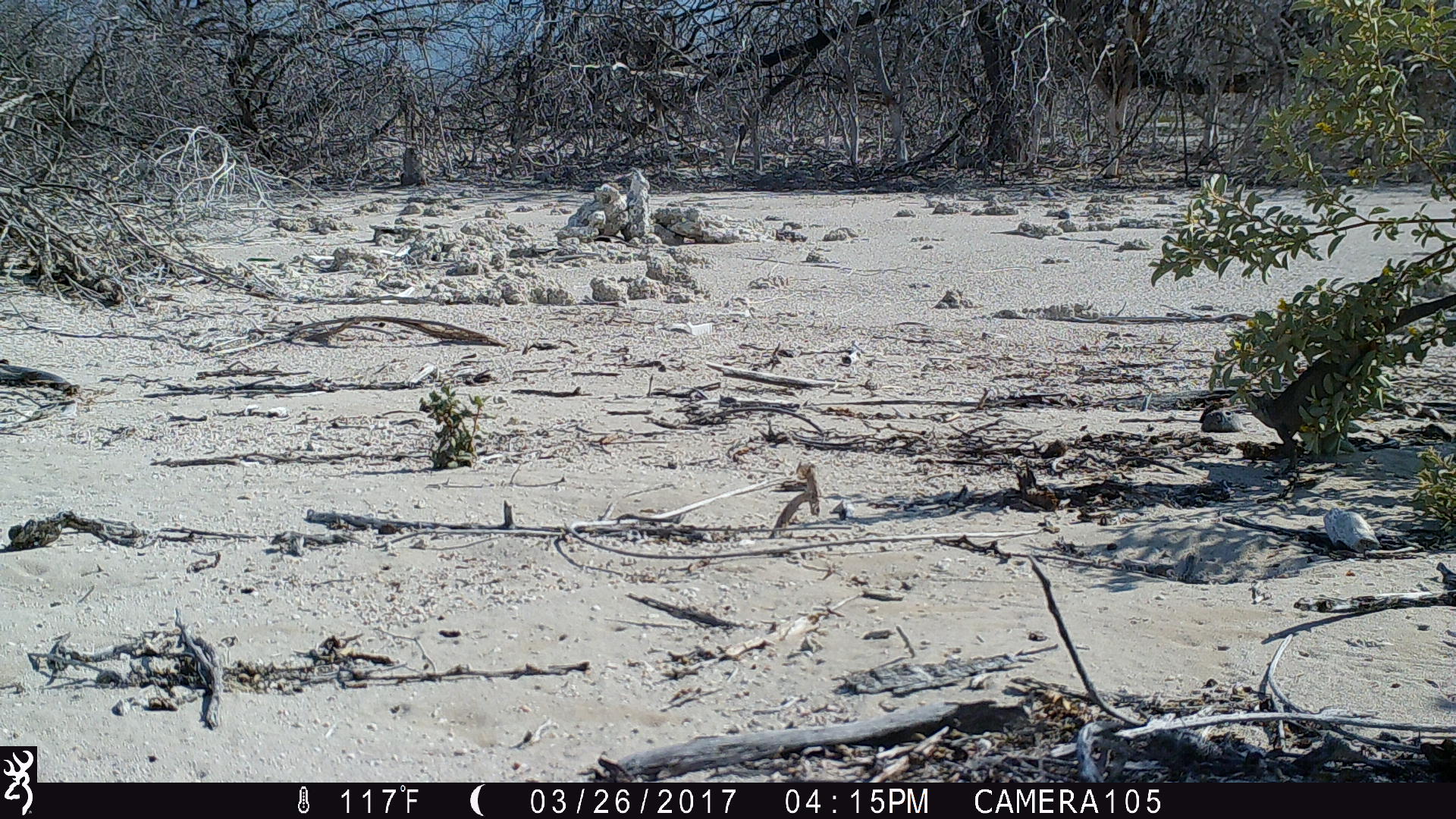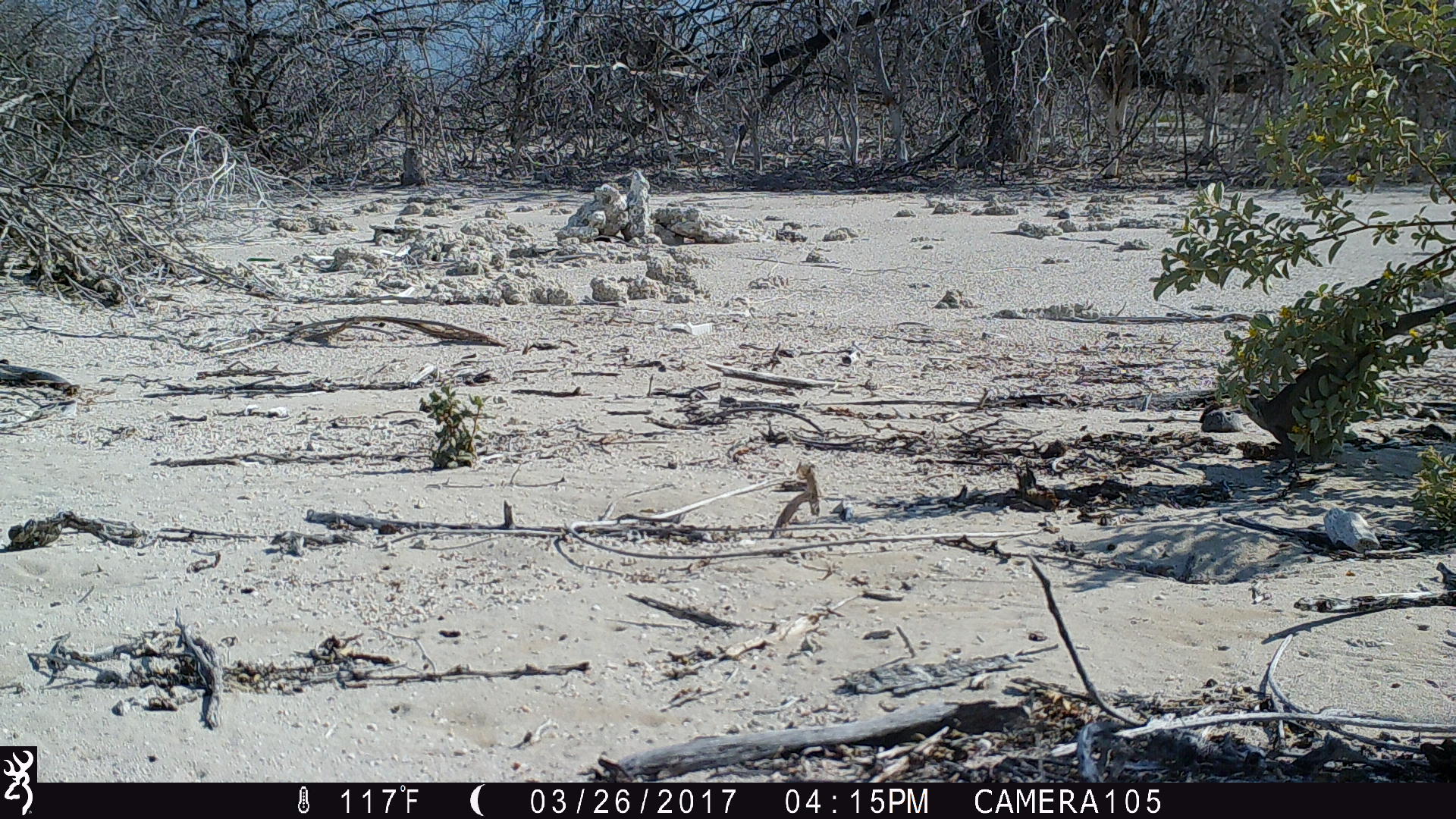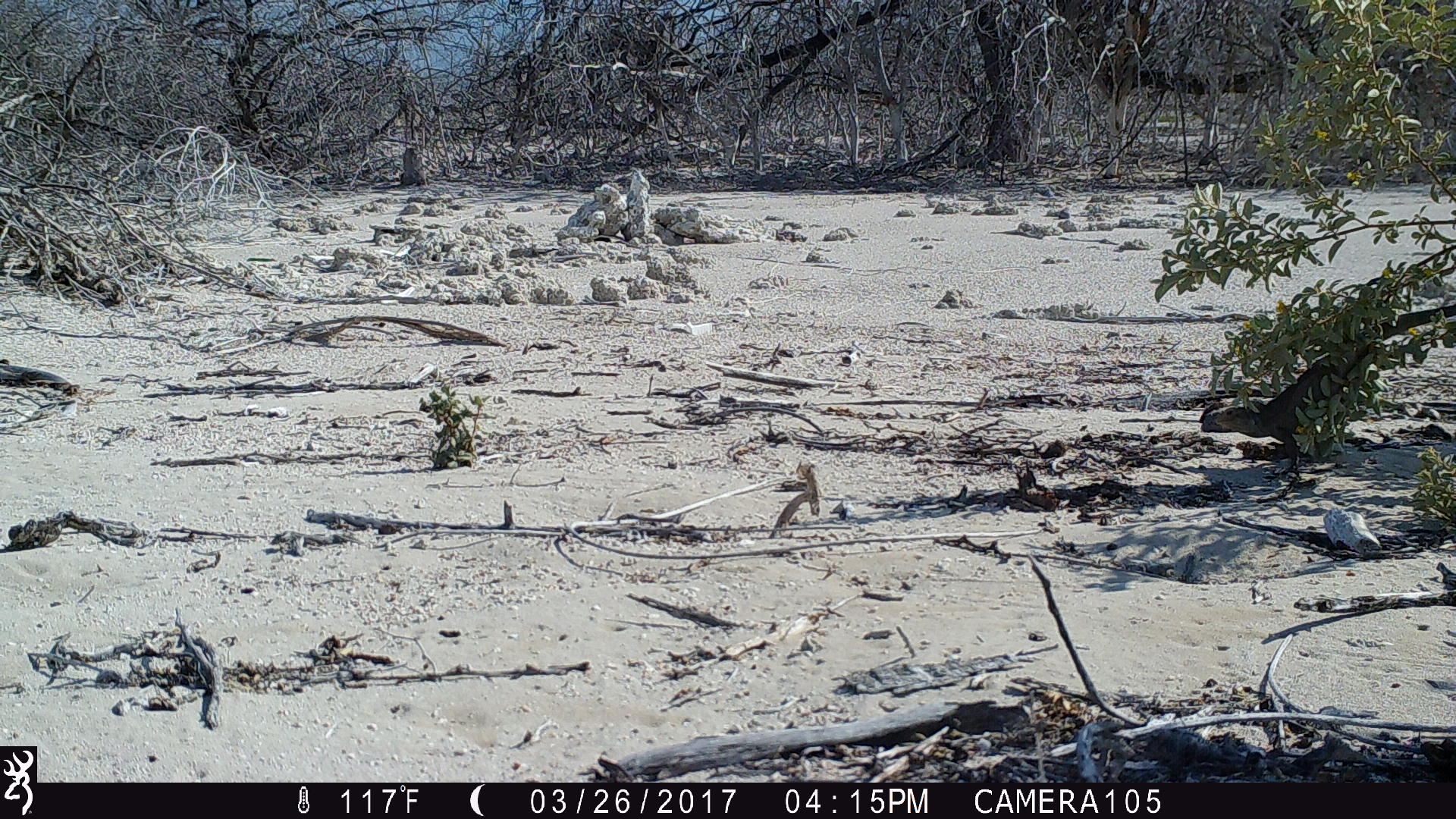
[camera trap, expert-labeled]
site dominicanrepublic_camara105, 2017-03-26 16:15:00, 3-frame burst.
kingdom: Animalia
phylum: Chordata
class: Reptilia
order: Squamata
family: Iguanidae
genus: Iguana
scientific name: Iguana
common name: typical iguanas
Iguana (typical iguanas).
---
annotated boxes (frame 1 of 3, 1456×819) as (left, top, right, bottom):
iguana: (1235, 287, 1456, 458)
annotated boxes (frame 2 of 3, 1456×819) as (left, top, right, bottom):
iguana: (1231, 292, 1456, 447)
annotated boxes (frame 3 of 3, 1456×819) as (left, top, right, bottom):
iguana: (1200, 296, 1456, 462)